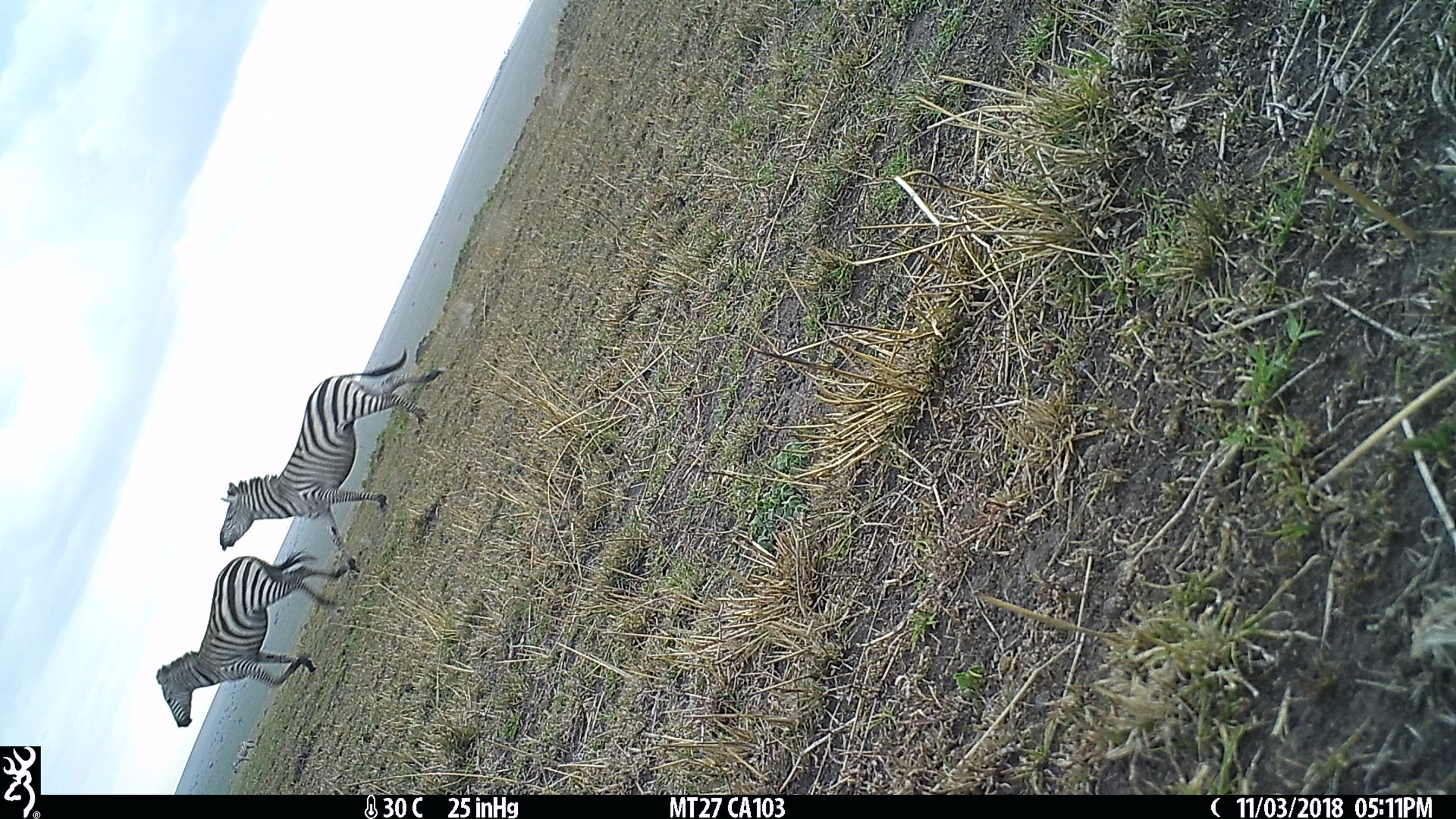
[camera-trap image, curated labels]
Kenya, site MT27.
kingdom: Animalia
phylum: Chordata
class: Mammalia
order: Perissodactyla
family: Equidae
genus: Equus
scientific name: Equus quagga burchellii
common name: burchell's zebra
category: zebra